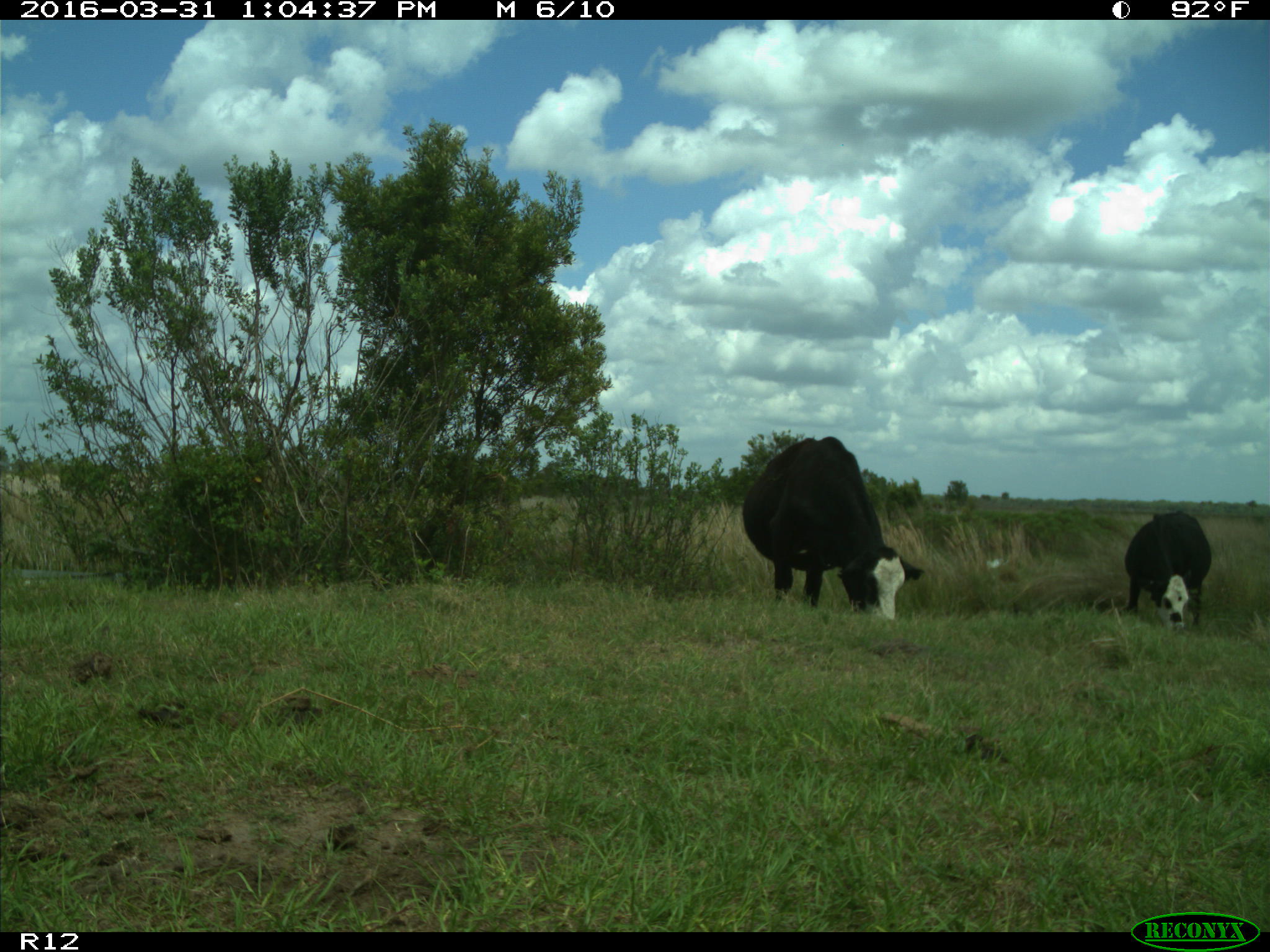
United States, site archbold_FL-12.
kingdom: Animalia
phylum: Chordata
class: Mammalia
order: Artiodactyla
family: Bovidae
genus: Bos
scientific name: Bos taurus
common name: domestic cow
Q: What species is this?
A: Bos taurus (domestic cow).